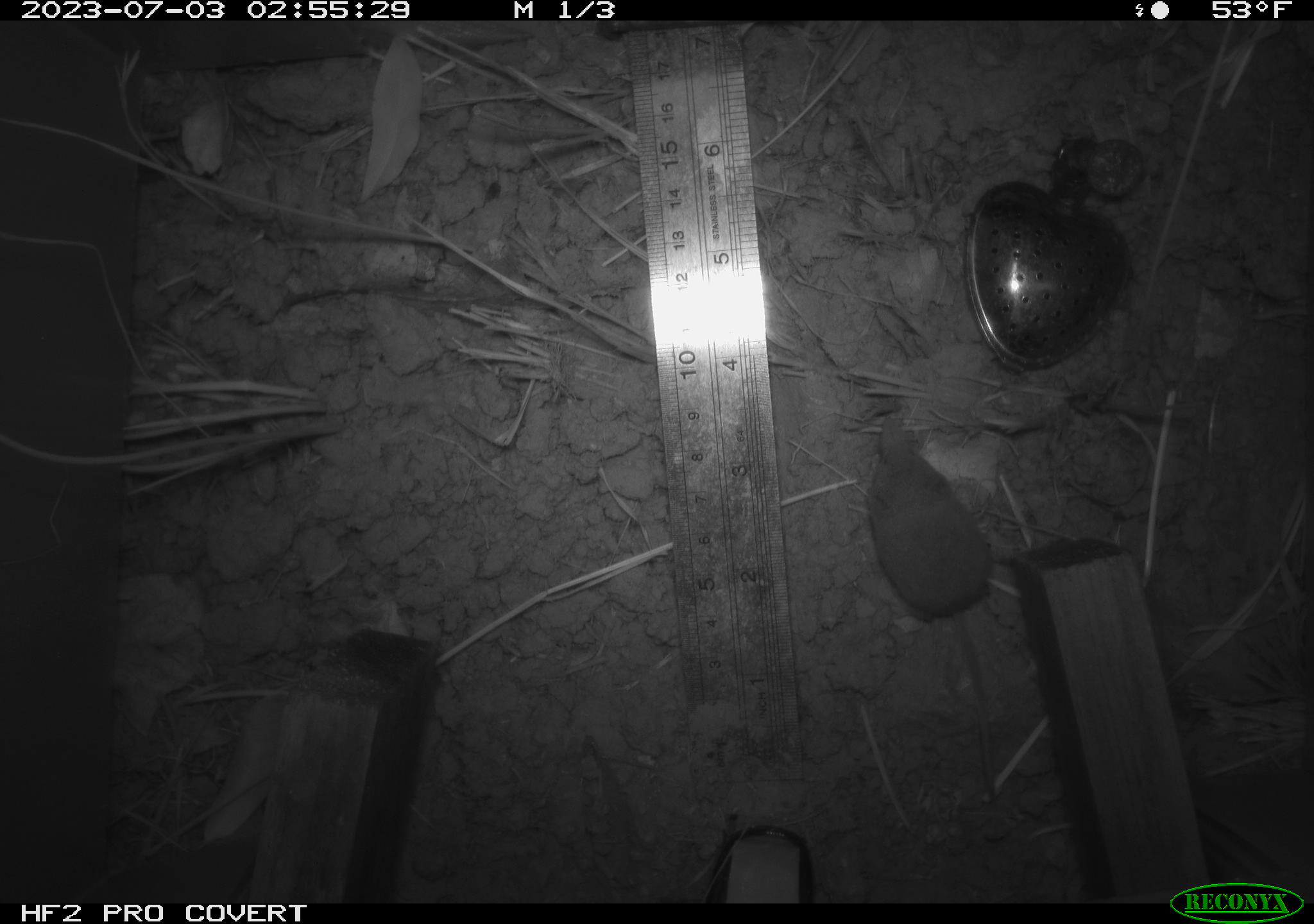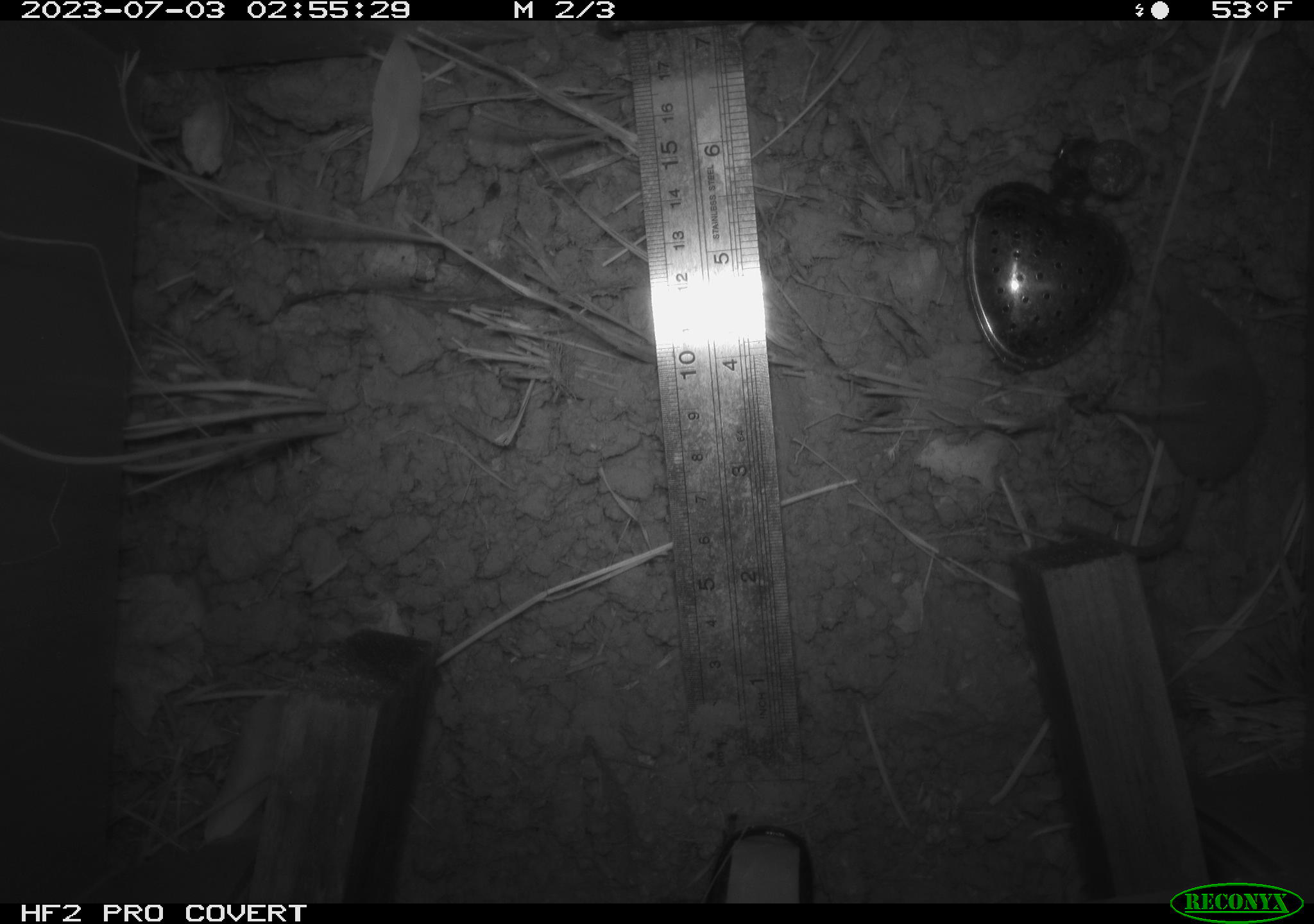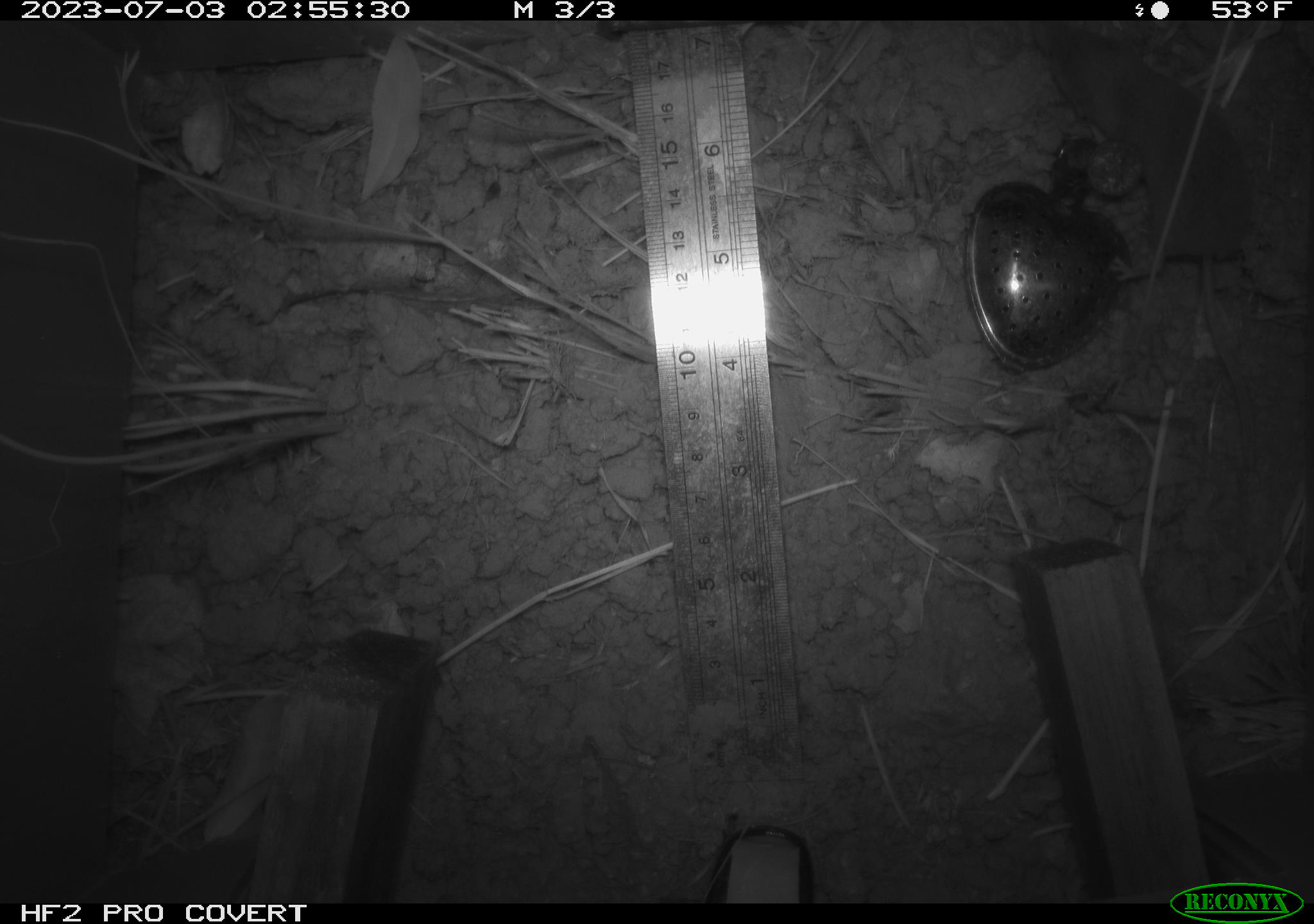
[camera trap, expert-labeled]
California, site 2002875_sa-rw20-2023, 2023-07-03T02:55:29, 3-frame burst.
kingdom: Animalia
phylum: Chordata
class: Mammalia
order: Eulipotyphla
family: Soricidae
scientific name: Soricidae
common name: shrews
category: soricidae family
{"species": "soricidae family (shrews) (Soricidae)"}